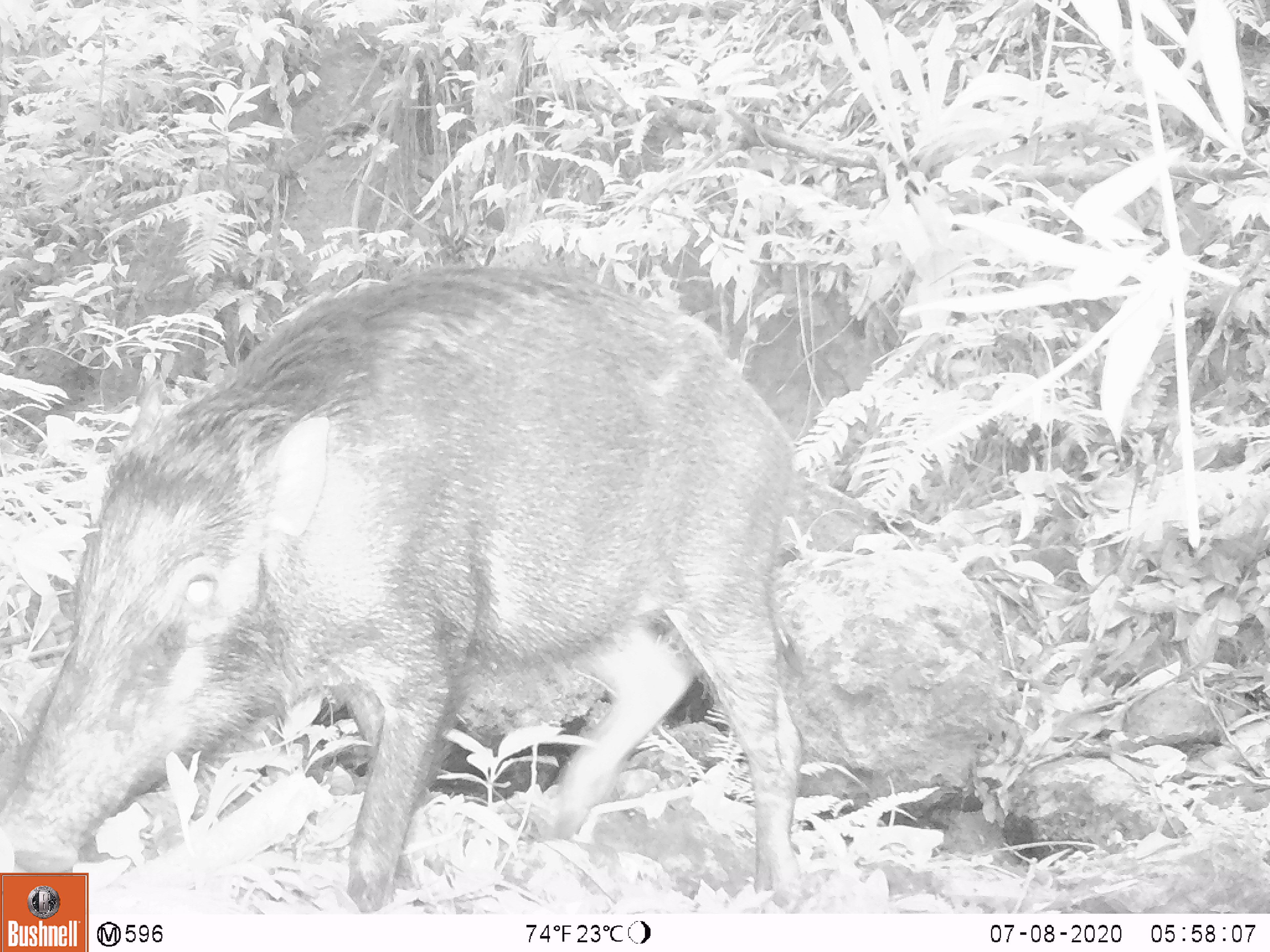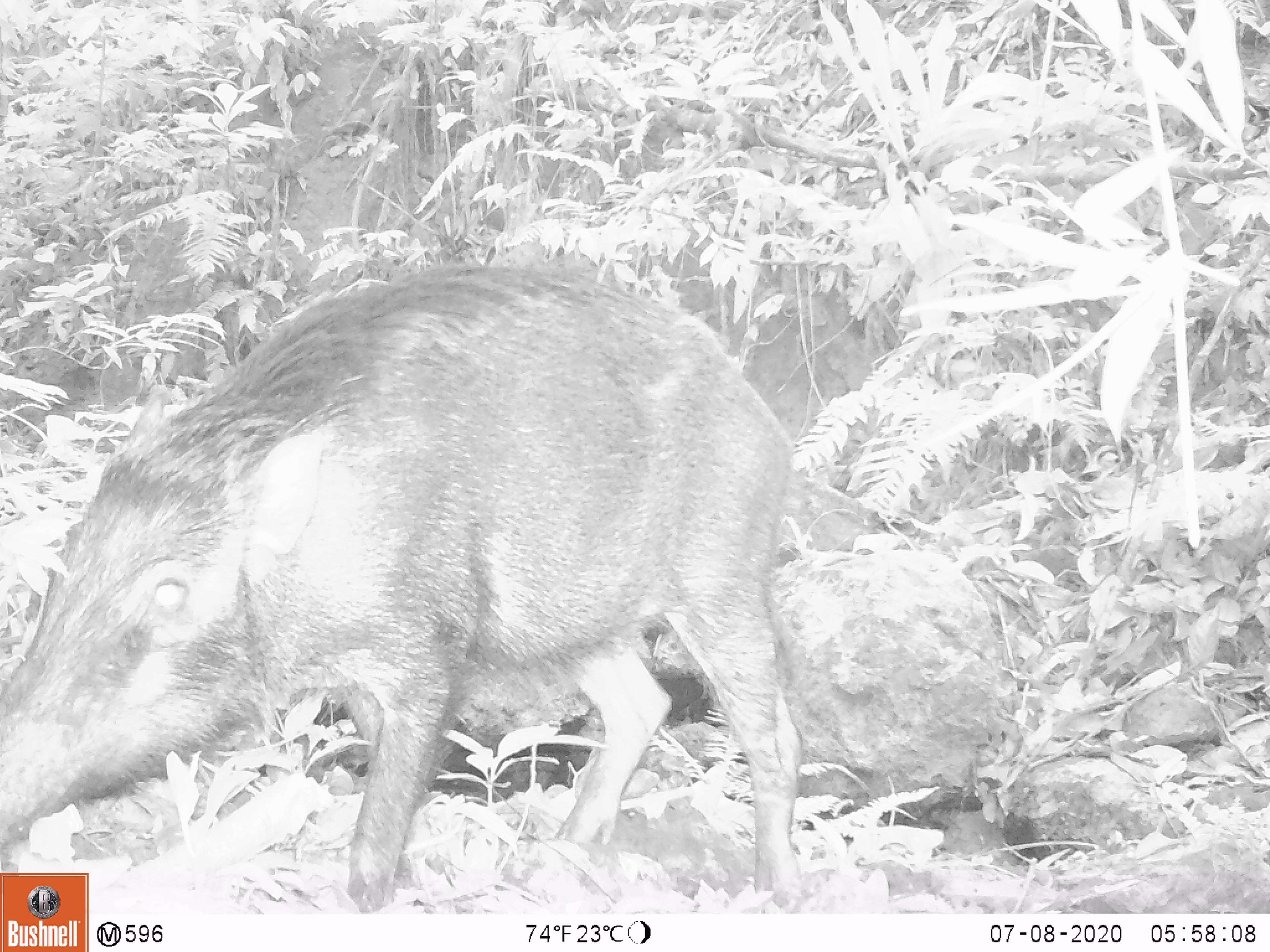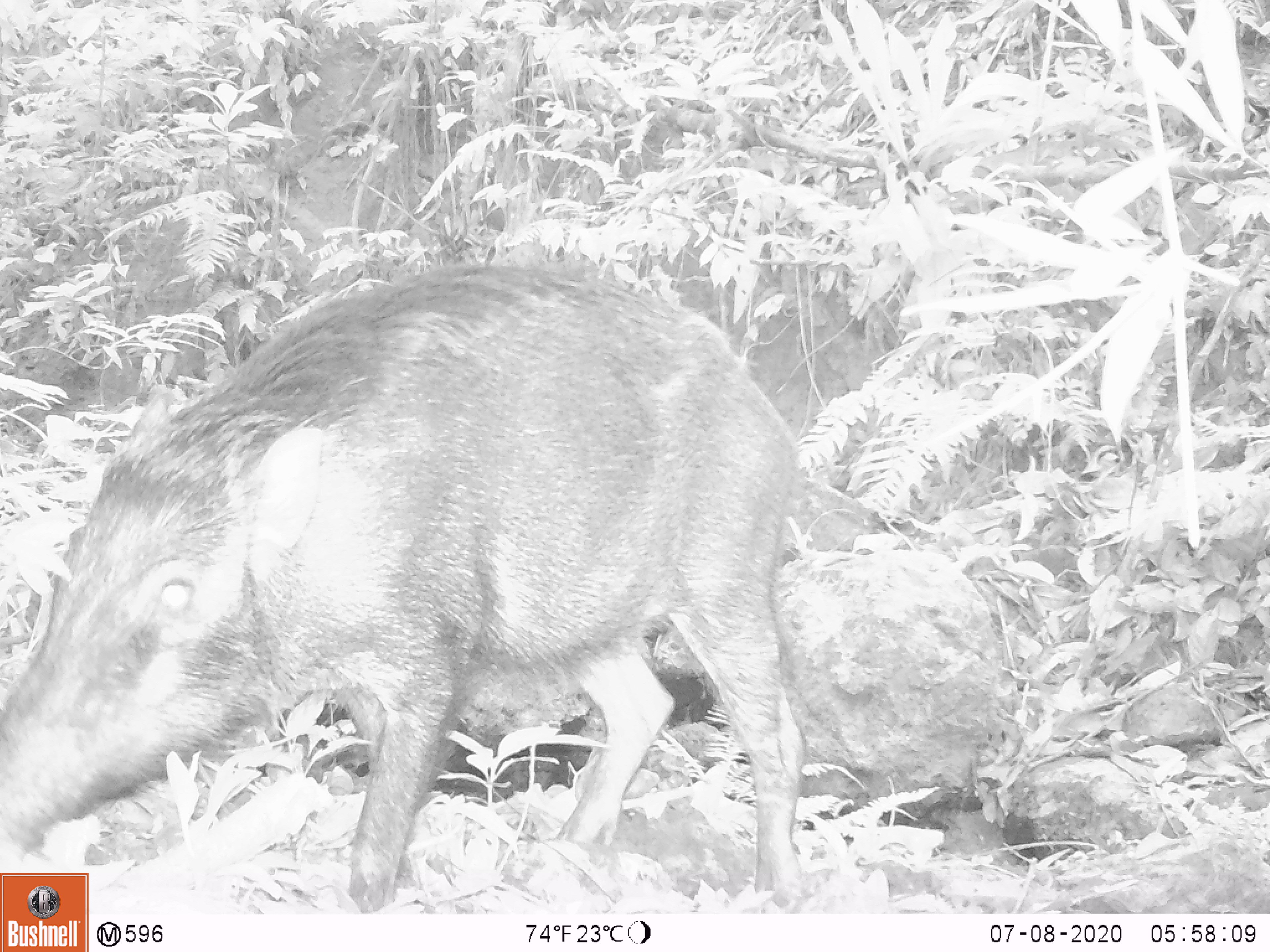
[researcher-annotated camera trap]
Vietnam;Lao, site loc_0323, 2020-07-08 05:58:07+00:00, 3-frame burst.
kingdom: Animalia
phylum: Chordata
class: Mammalia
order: Artiodactyla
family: Suidae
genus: Sus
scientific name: Sus scrofa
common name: eurasian wild pig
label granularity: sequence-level